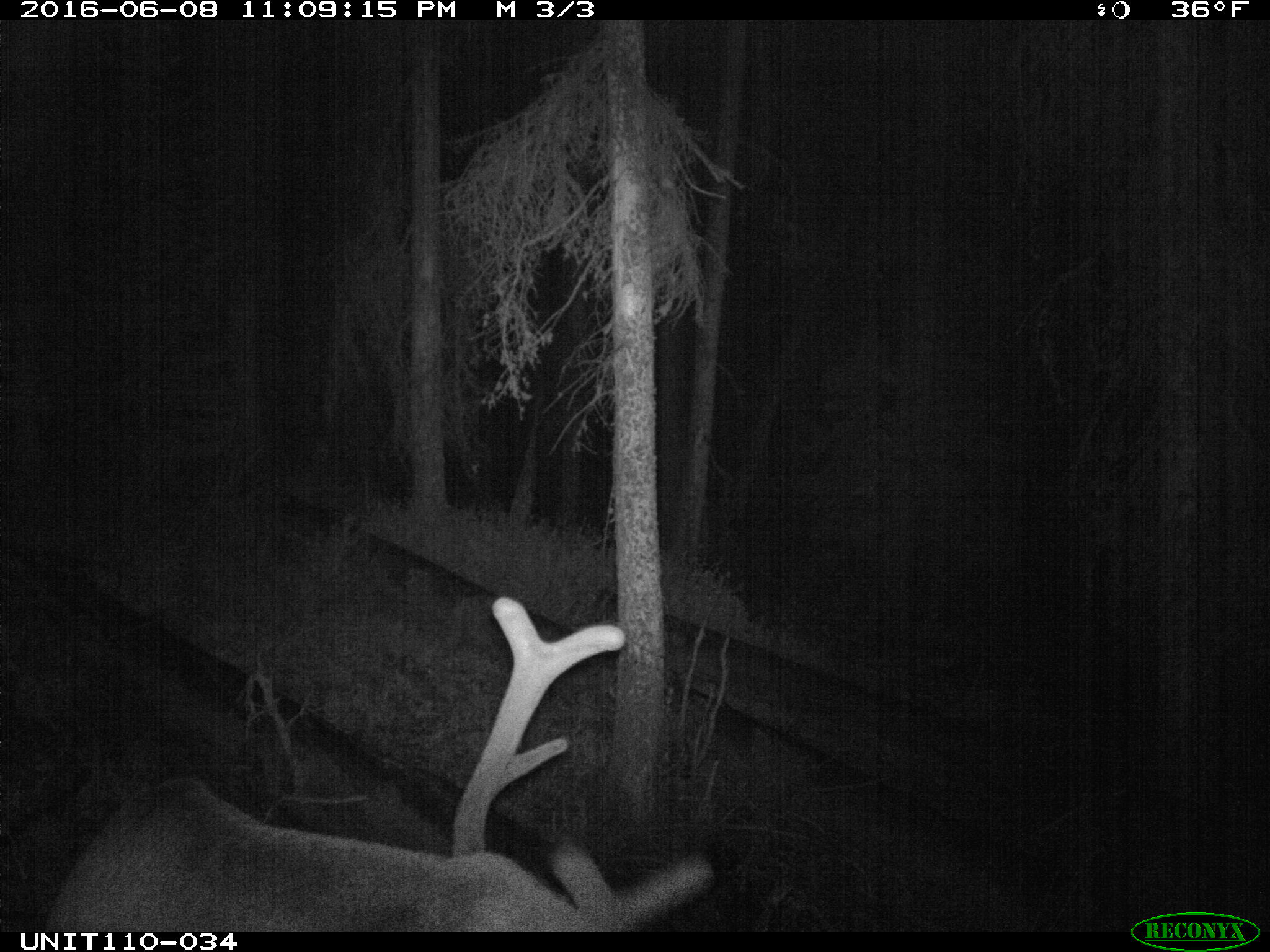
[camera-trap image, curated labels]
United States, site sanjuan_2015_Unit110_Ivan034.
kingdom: Animalia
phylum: Chordata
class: Mammalia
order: Artiodactyla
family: Cervidae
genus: Cervus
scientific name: Cervus elaphus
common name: red deer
Cervus elaphus (red deer).